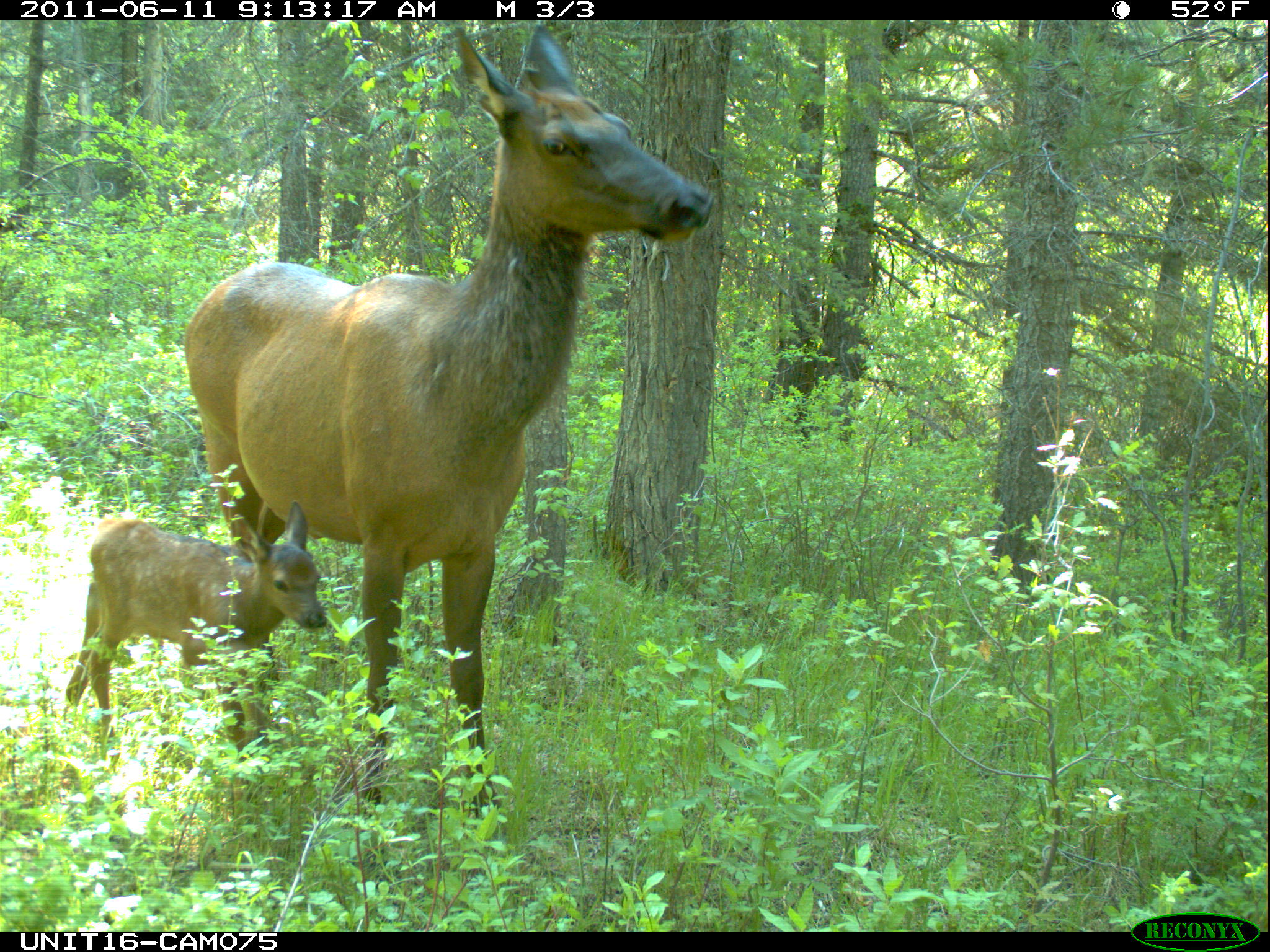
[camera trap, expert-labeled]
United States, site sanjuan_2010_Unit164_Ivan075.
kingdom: Animalia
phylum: Chordata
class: Mammalia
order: Artiodactyla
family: Cervidae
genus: Cervus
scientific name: Cervus elaphus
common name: red deer